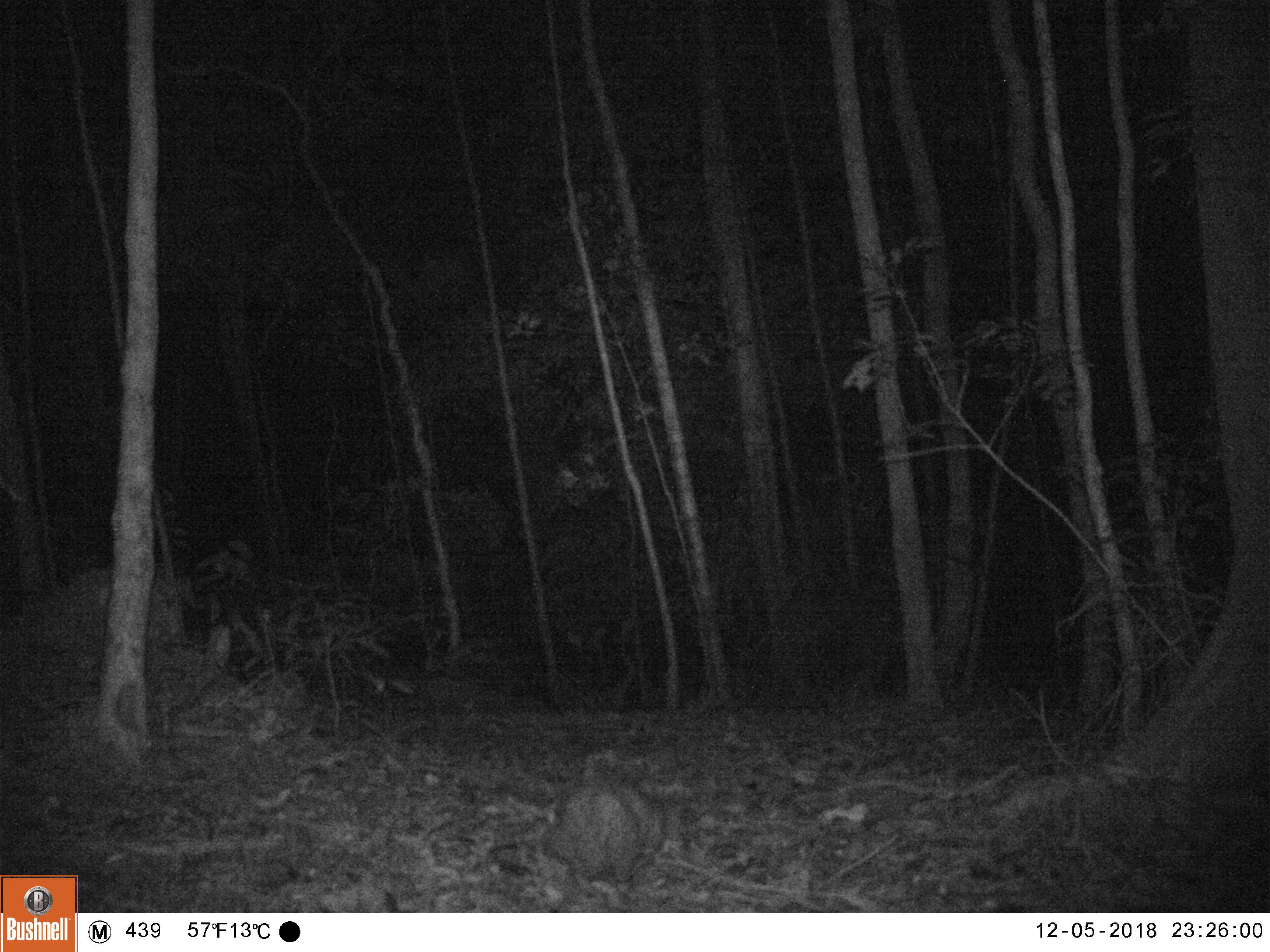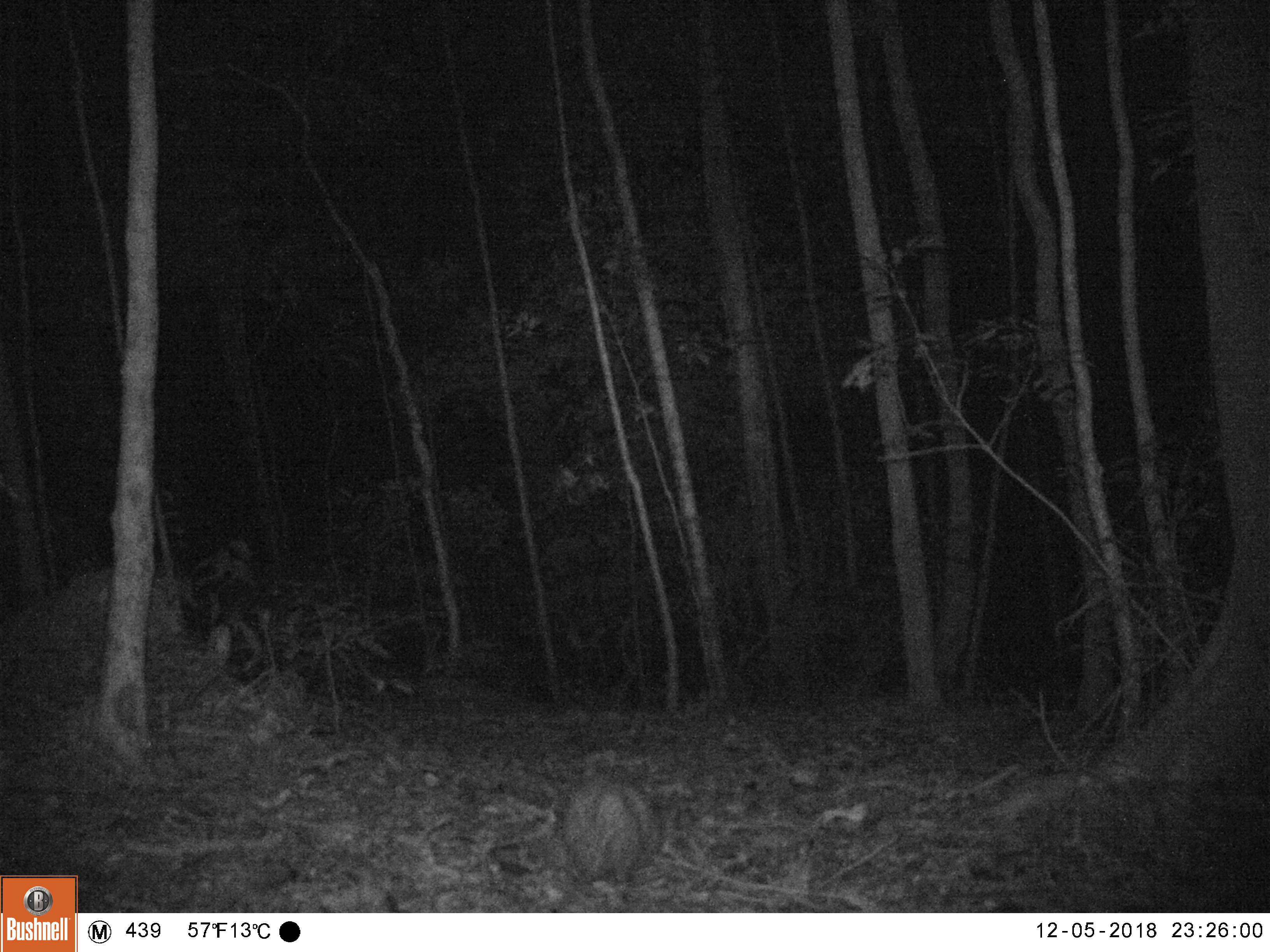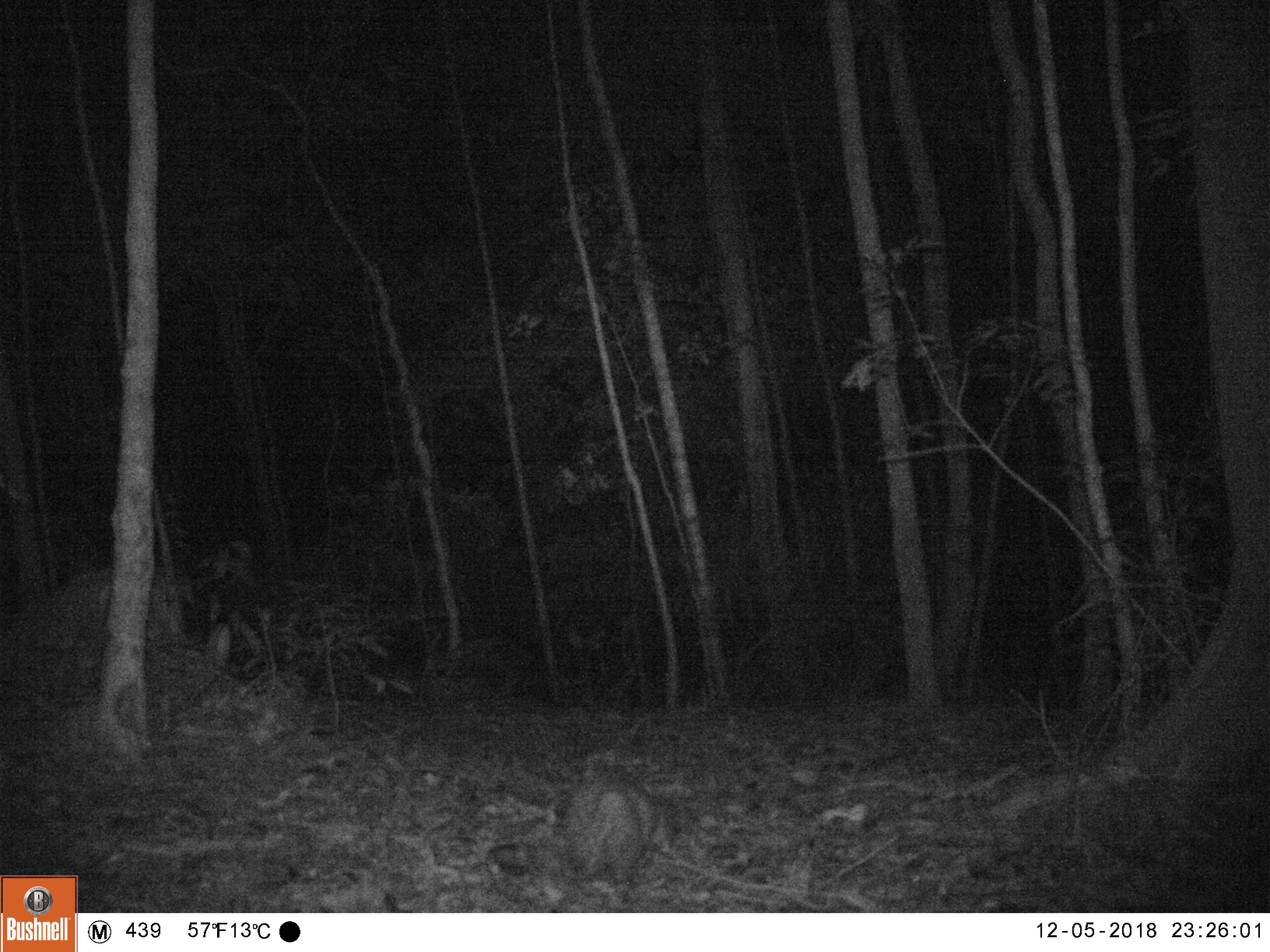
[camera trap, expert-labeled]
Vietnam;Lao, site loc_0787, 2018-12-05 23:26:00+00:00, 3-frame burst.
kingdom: Animalia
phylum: Chordata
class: Mammalia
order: Rodentia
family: Hystricidae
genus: Atherurus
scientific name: Atherurus macrourus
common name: asiatic brush-tailed porcupine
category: asiatic brush tailed porcupine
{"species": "asiatic brush tailed porcupine (asiatic brush-tailed porcupine) (Atherurus macrourus)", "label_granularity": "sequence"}